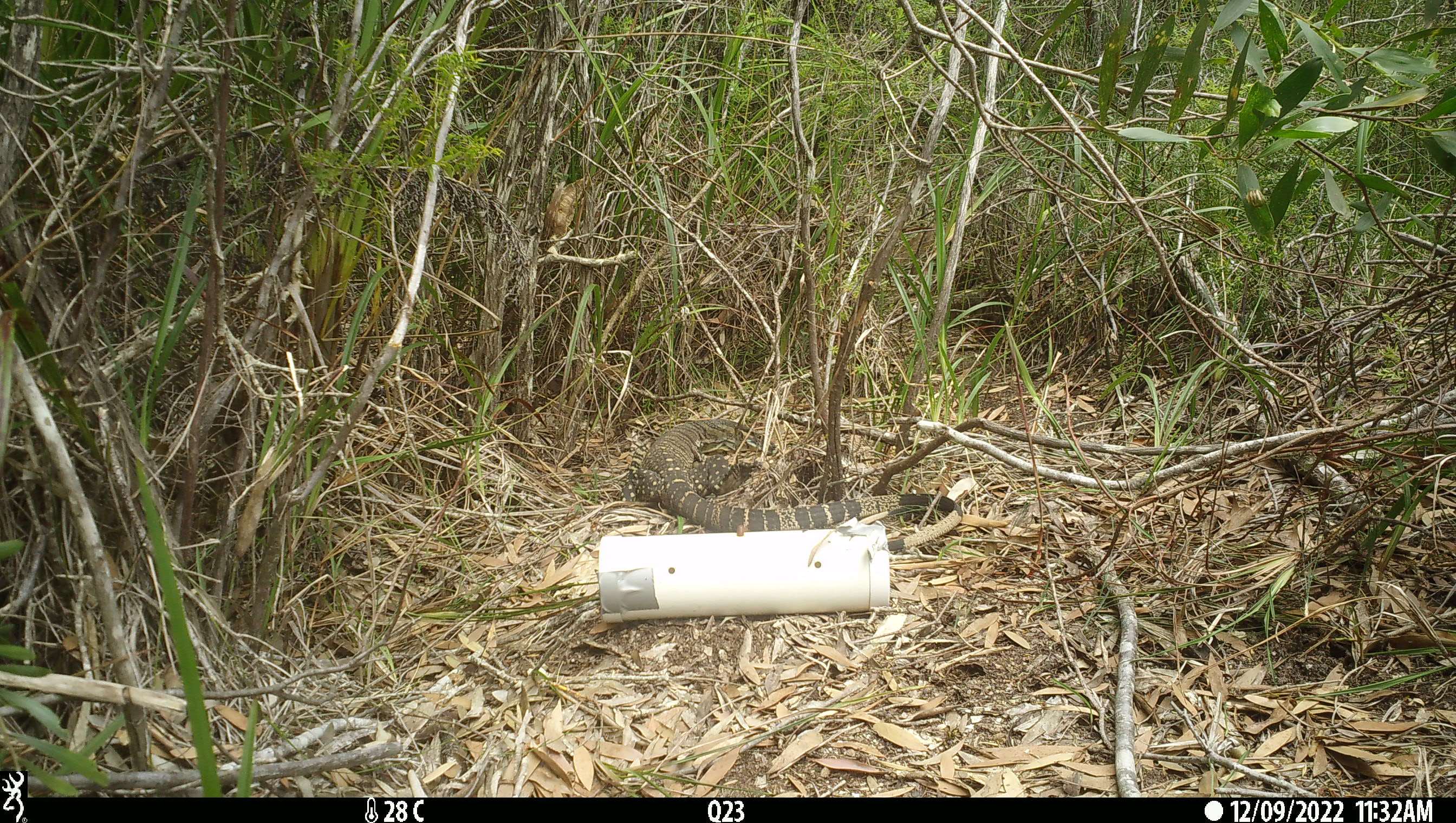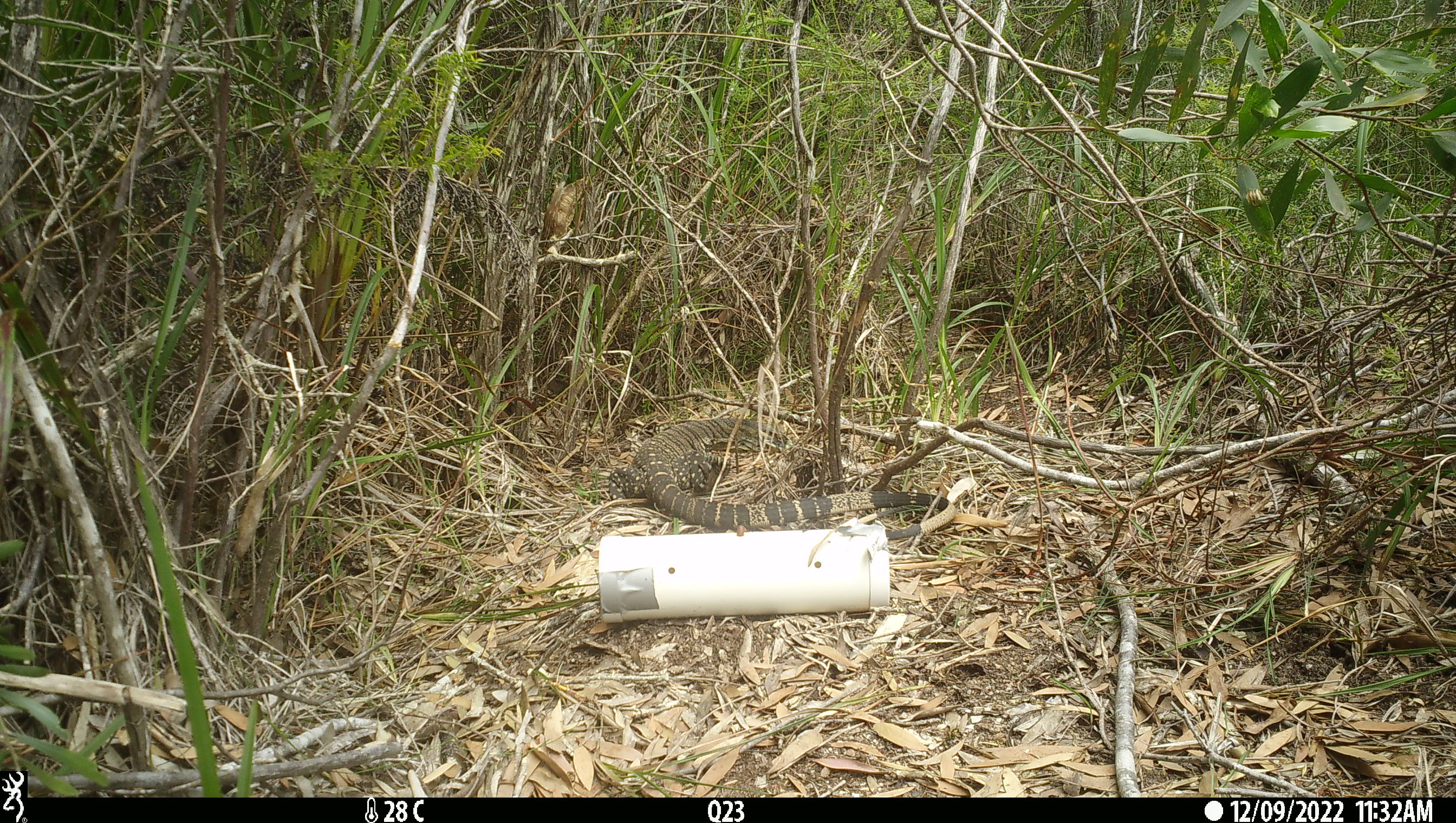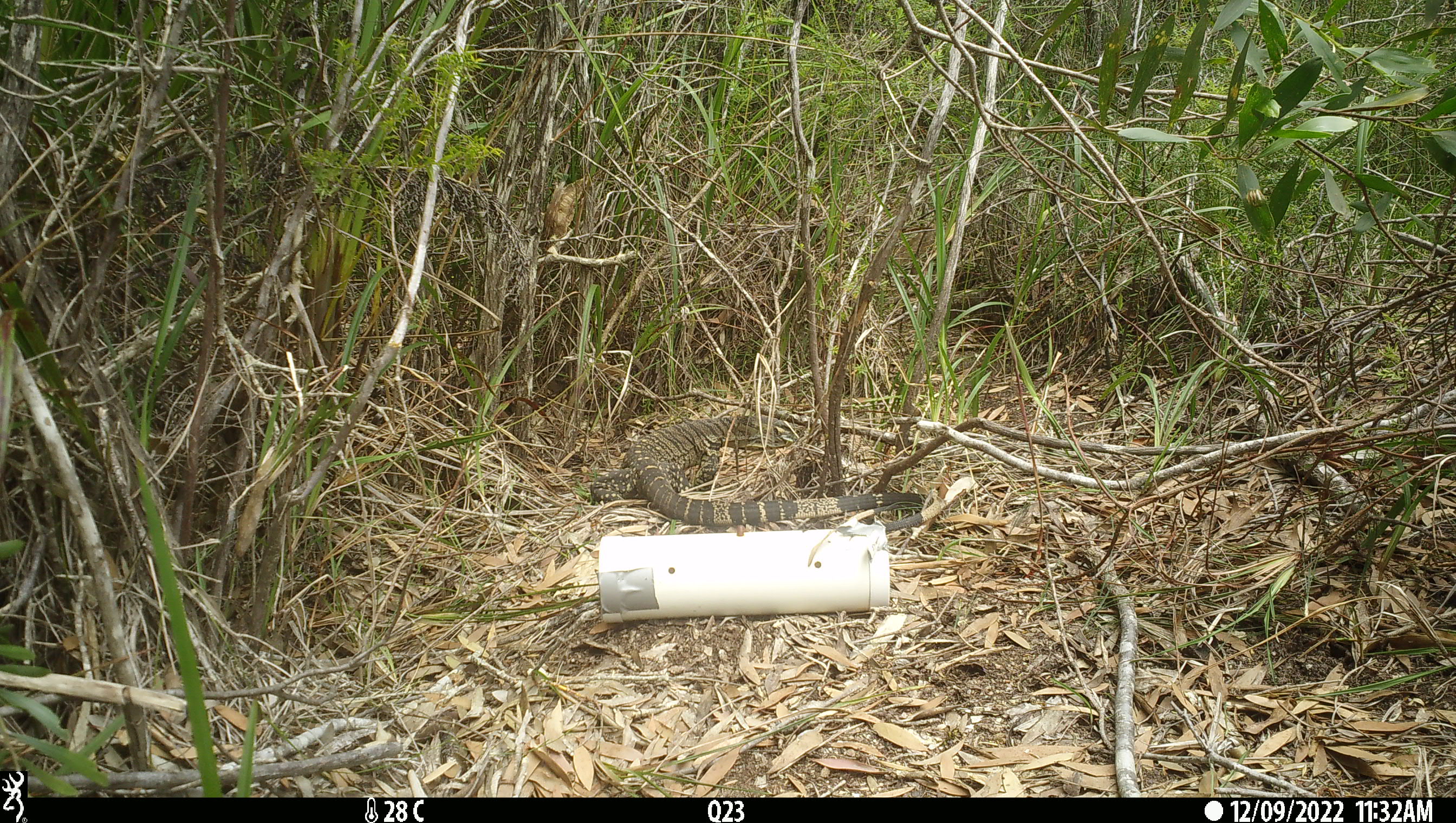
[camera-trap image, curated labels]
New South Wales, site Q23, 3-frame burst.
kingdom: Animalia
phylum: Chordata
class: Reptilia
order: Squamata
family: Varanidae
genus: Varanus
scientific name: Varanus varius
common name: lace monitor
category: goanna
Goanna (lace monitor) (Varanus varius).